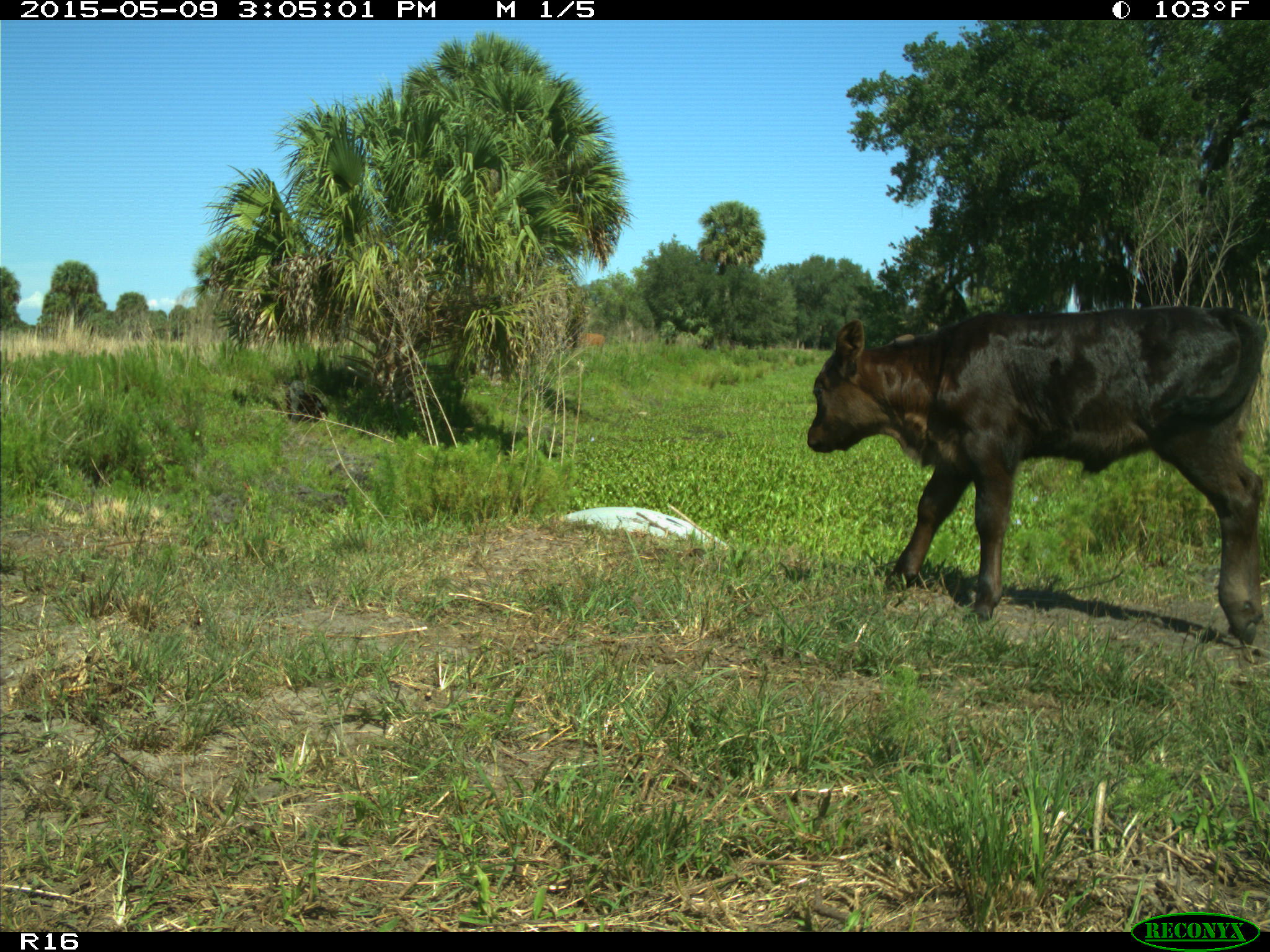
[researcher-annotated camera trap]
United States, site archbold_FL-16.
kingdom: Animalia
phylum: Chordata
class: Mammalia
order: Artiodactyla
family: Bovidae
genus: Bos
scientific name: Bos taurus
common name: domestic cow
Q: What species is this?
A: Bos taurus (domestic cow).